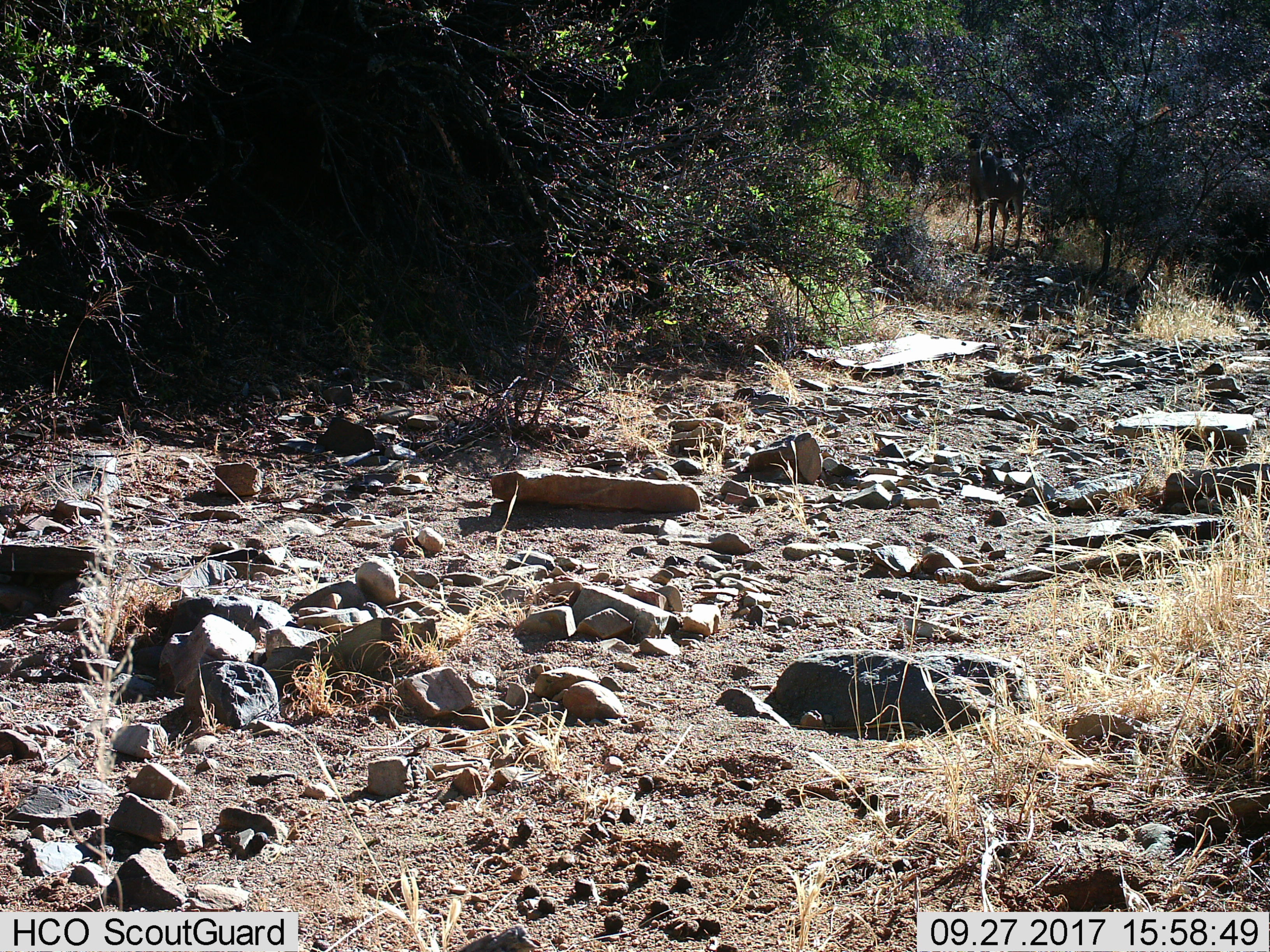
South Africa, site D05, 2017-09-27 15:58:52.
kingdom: Animalia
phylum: Chordata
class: Mammalia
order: Artiodactyla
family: Bovidae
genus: Redunca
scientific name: Redunca fulvorufula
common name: mountain reedbuck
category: reedbuckmountain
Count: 1.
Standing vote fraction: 100%.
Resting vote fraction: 0%.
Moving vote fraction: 0%.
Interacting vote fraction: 0%.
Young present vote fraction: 0%.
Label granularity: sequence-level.